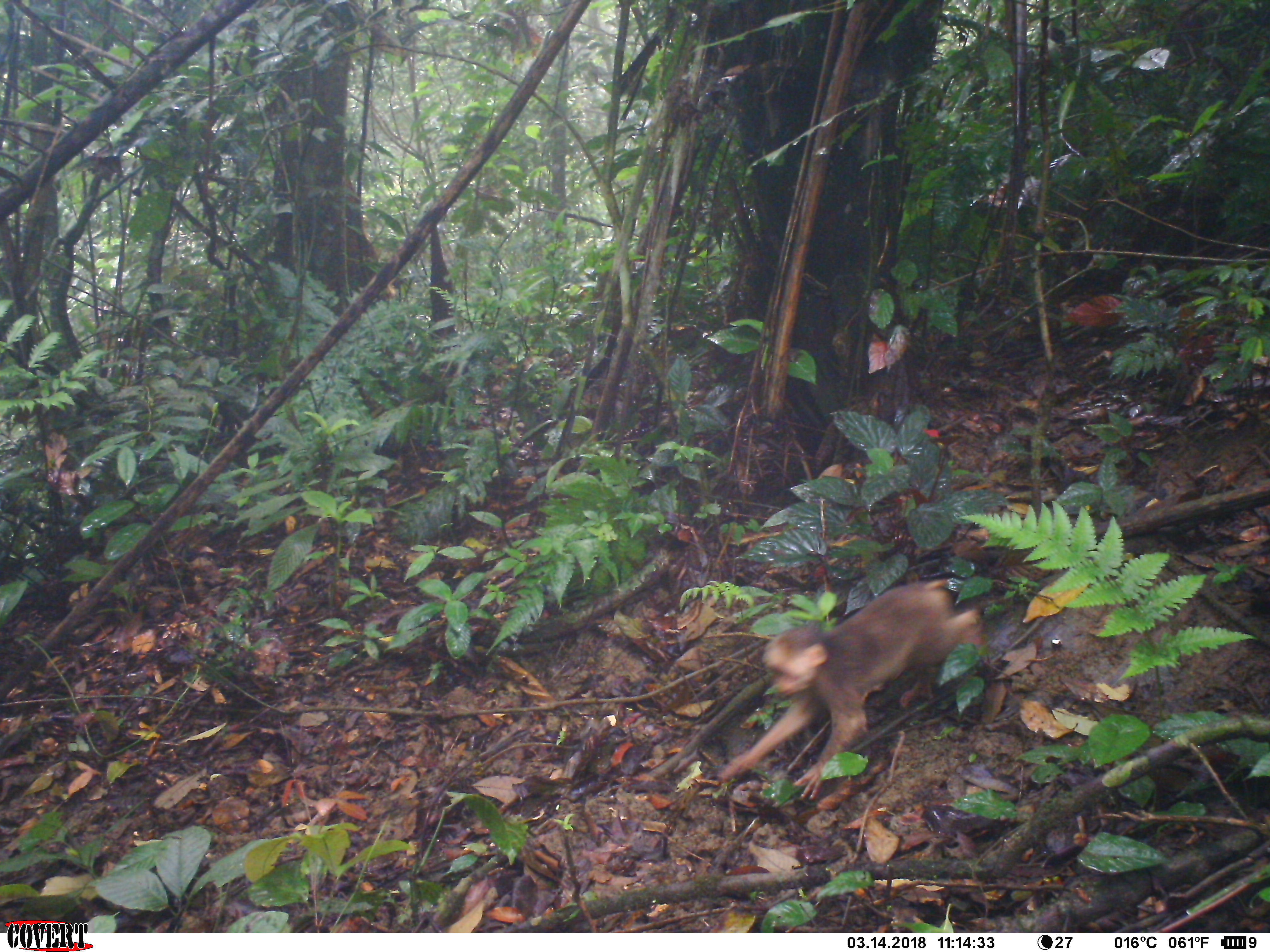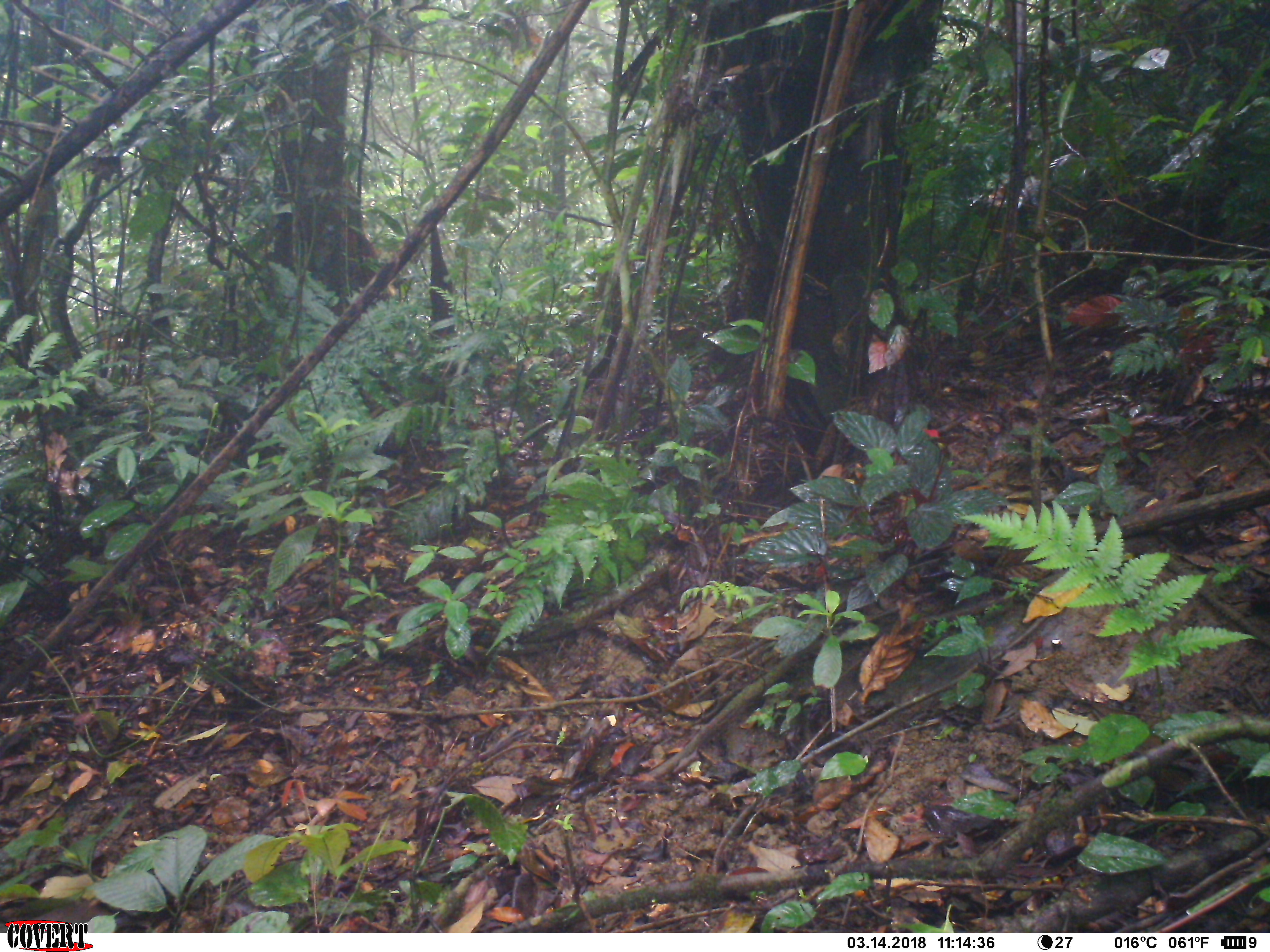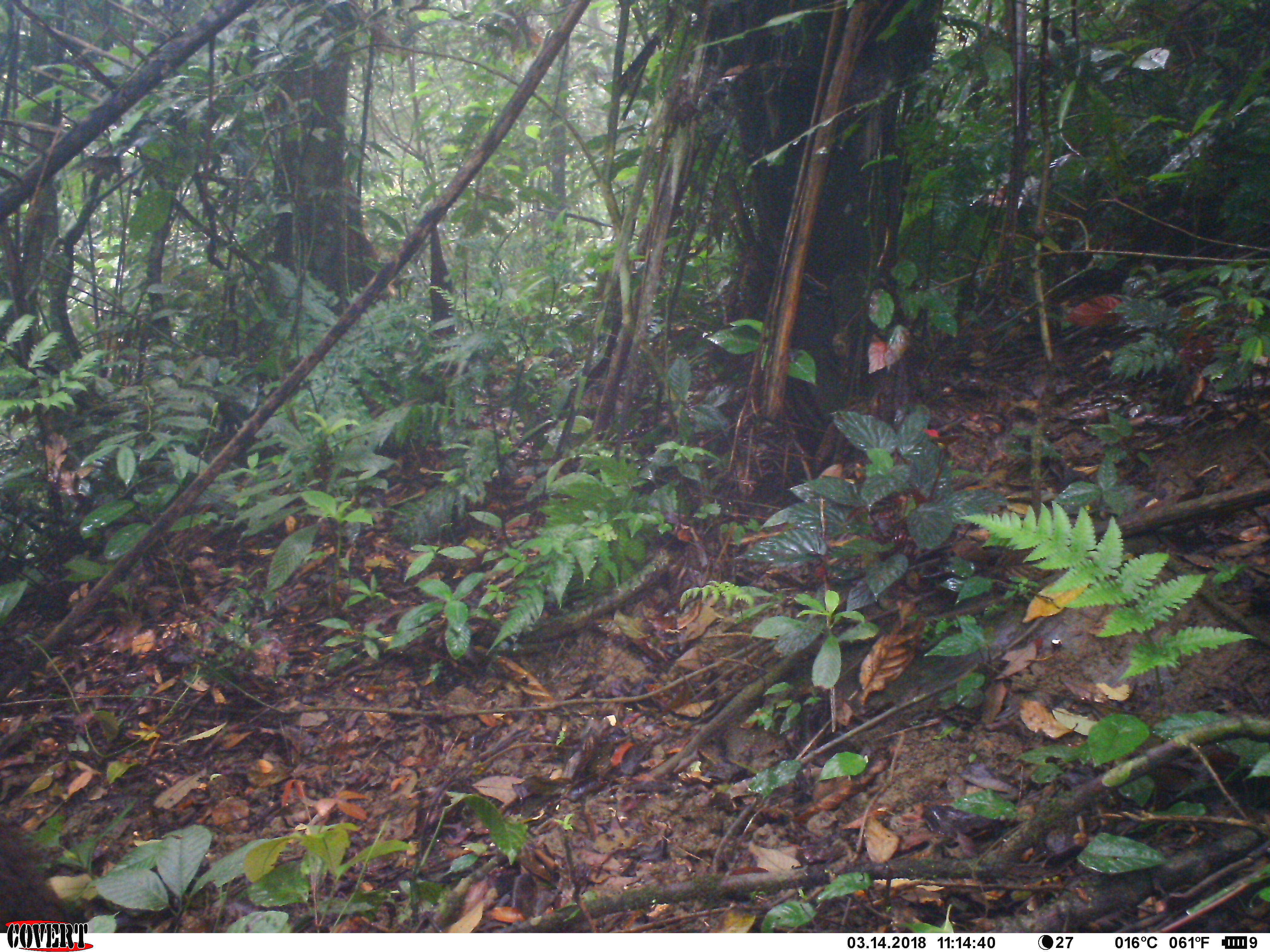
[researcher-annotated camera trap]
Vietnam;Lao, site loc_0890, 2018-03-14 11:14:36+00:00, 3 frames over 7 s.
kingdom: Animalia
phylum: Chordata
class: Mammalia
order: Primates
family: Cercopithecidae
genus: Macaca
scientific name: Macaca arctoides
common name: stump-tailed macaque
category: stump tailed macaque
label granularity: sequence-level